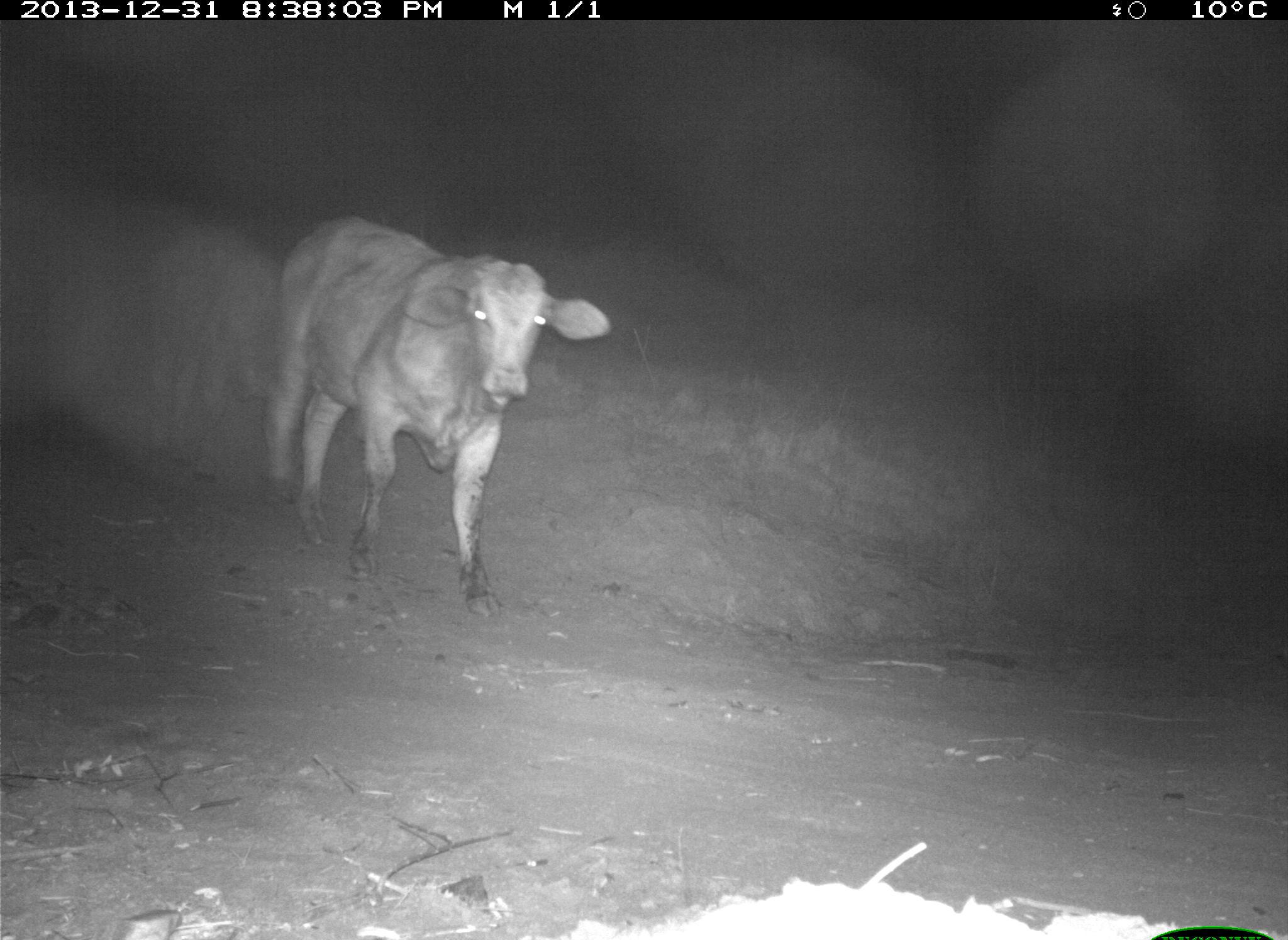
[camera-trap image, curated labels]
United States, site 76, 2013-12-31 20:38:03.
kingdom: Animalia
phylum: Chordata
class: Mammalia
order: Artiodactyla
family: Bovidae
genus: Bos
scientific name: Bos taurus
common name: cow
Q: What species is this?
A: Cow (Bos taurus).